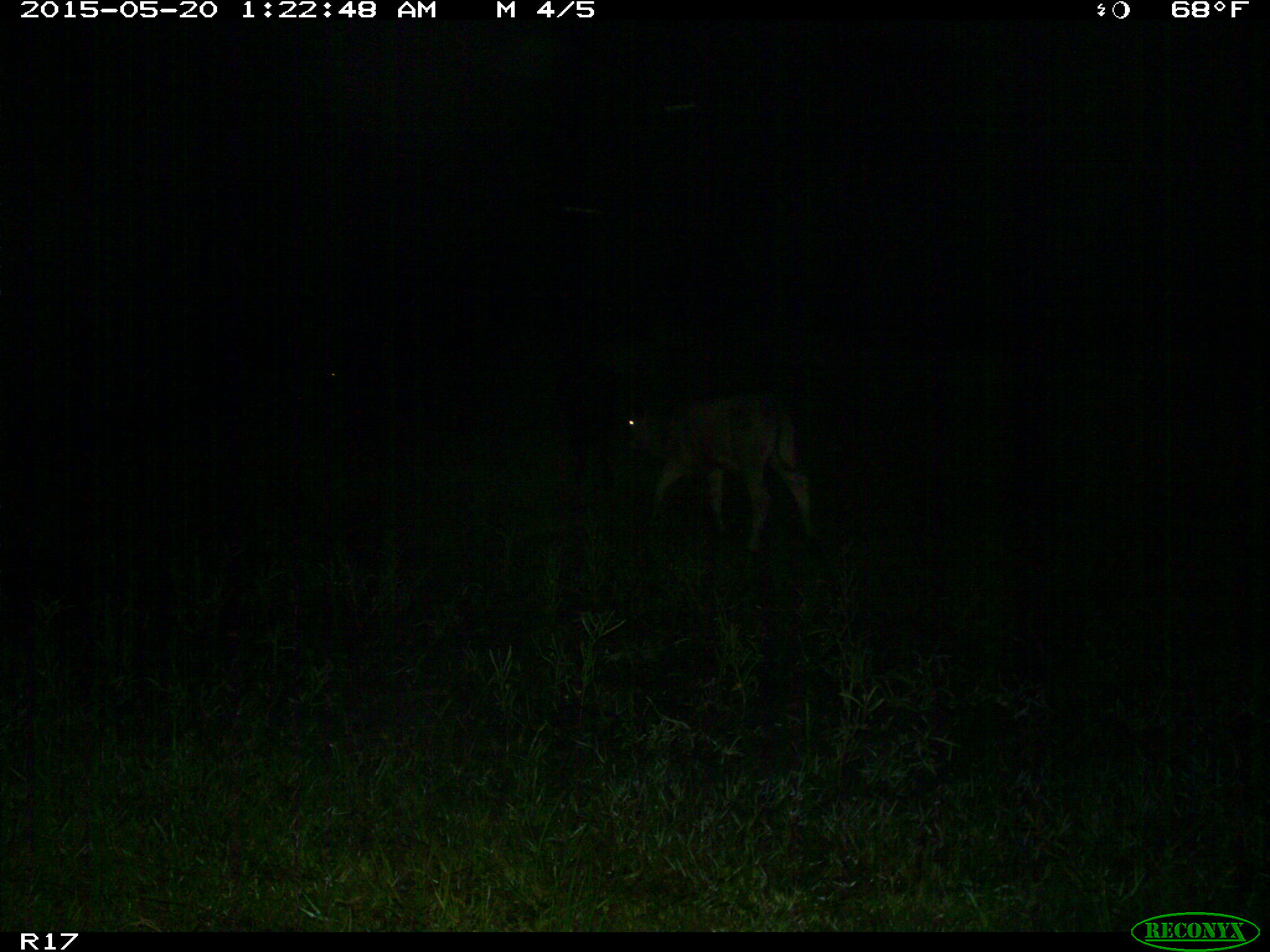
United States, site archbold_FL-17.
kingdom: Animalia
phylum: Chordata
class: Mammalia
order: Artiodactyla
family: Bovidae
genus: Bos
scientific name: Bos taurus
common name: domestic cow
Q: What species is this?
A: Bos taurus (domestic cow).